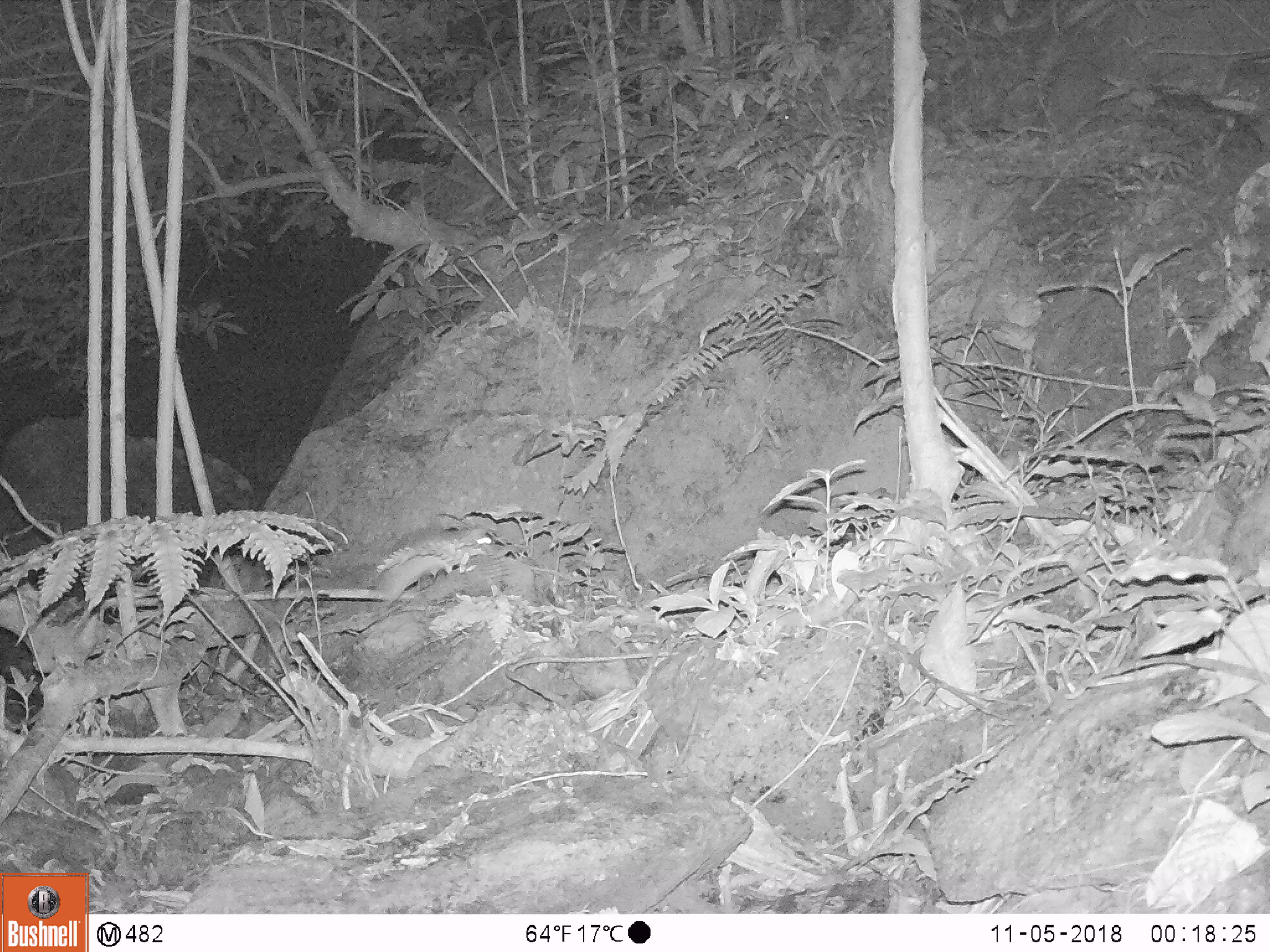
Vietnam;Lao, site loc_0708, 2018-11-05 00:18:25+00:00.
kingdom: Animalia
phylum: Chordata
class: Mammalia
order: Rodentia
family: Muridae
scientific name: Muridae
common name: old-world mice and rats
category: unidentified murid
Unidentified murid (old-world mice and rats) (Muridae). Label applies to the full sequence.